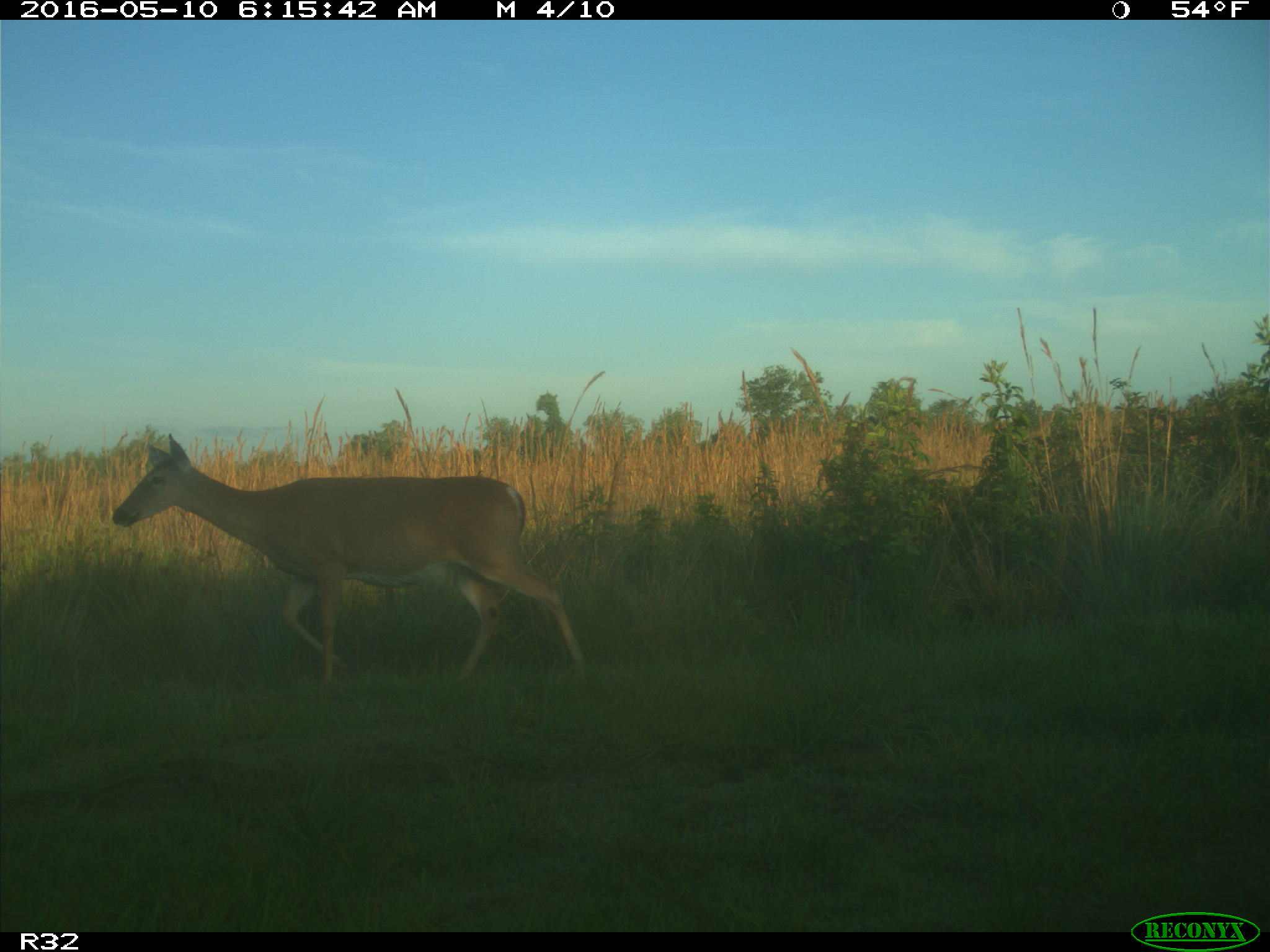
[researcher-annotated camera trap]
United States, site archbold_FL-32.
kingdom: Animalia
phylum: Chordata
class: Mammalia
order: Artiodactyla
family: Cervidae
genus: Odocoileus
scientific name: Odocoileus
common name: deer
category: unidentified deer